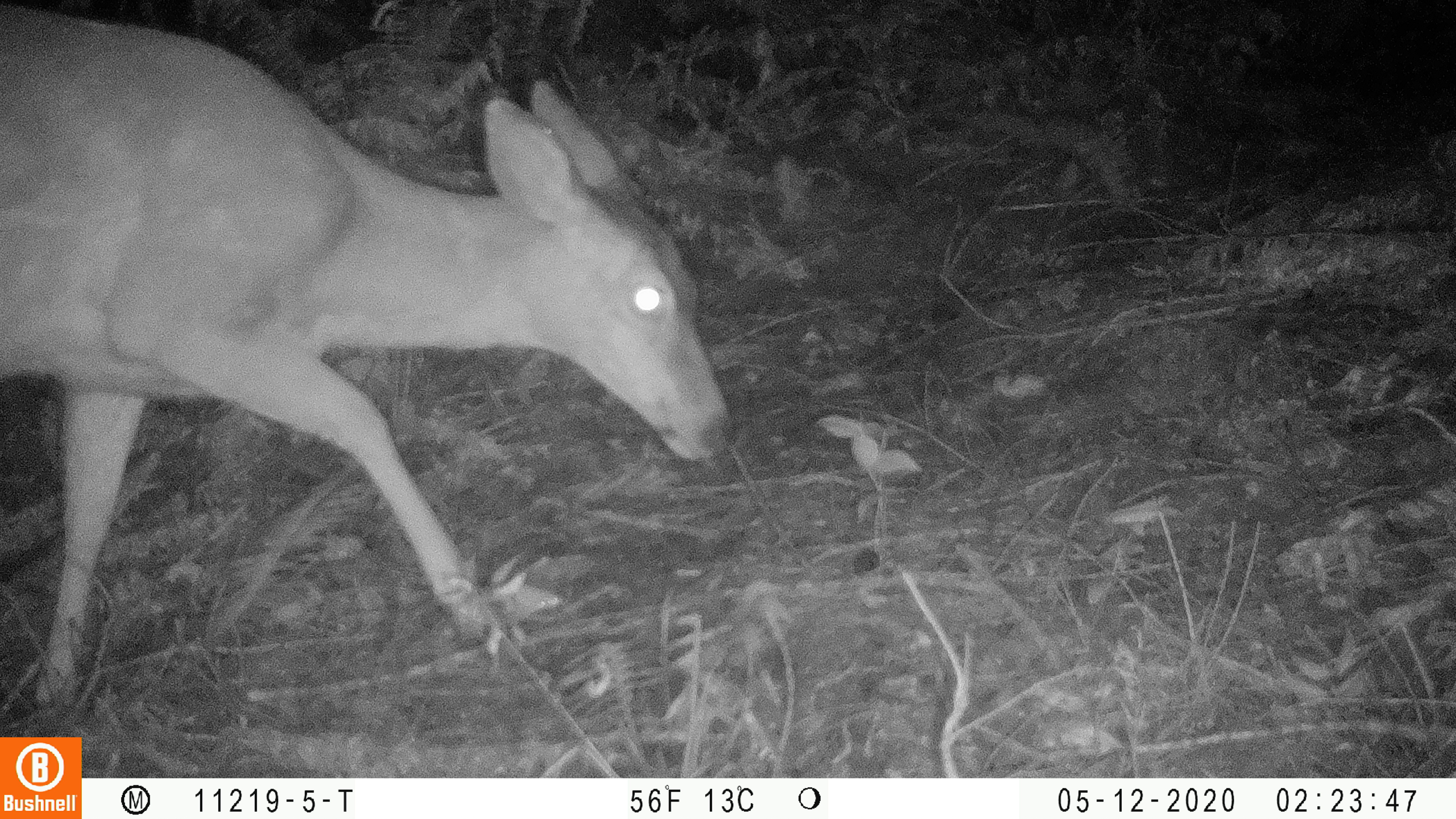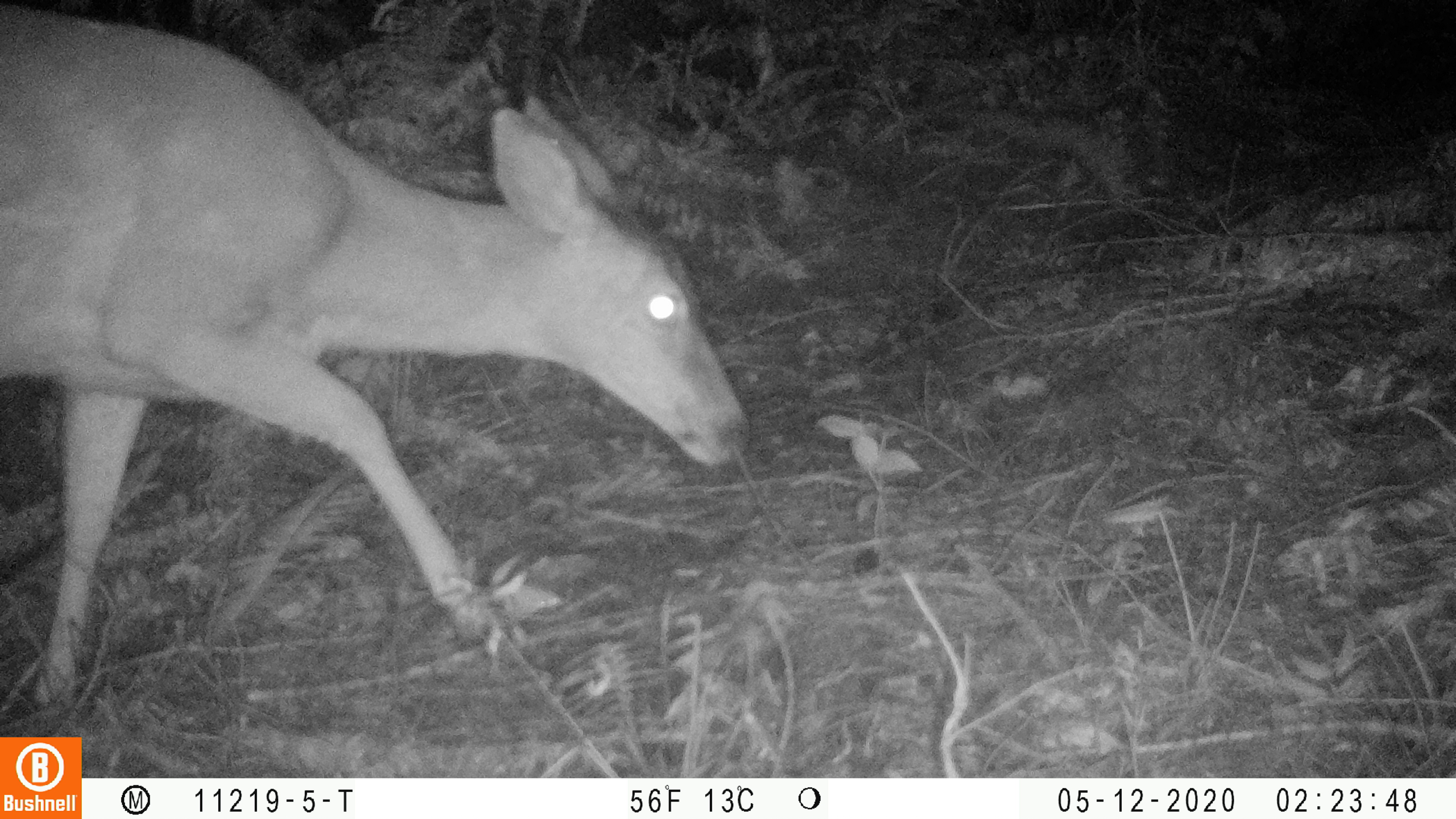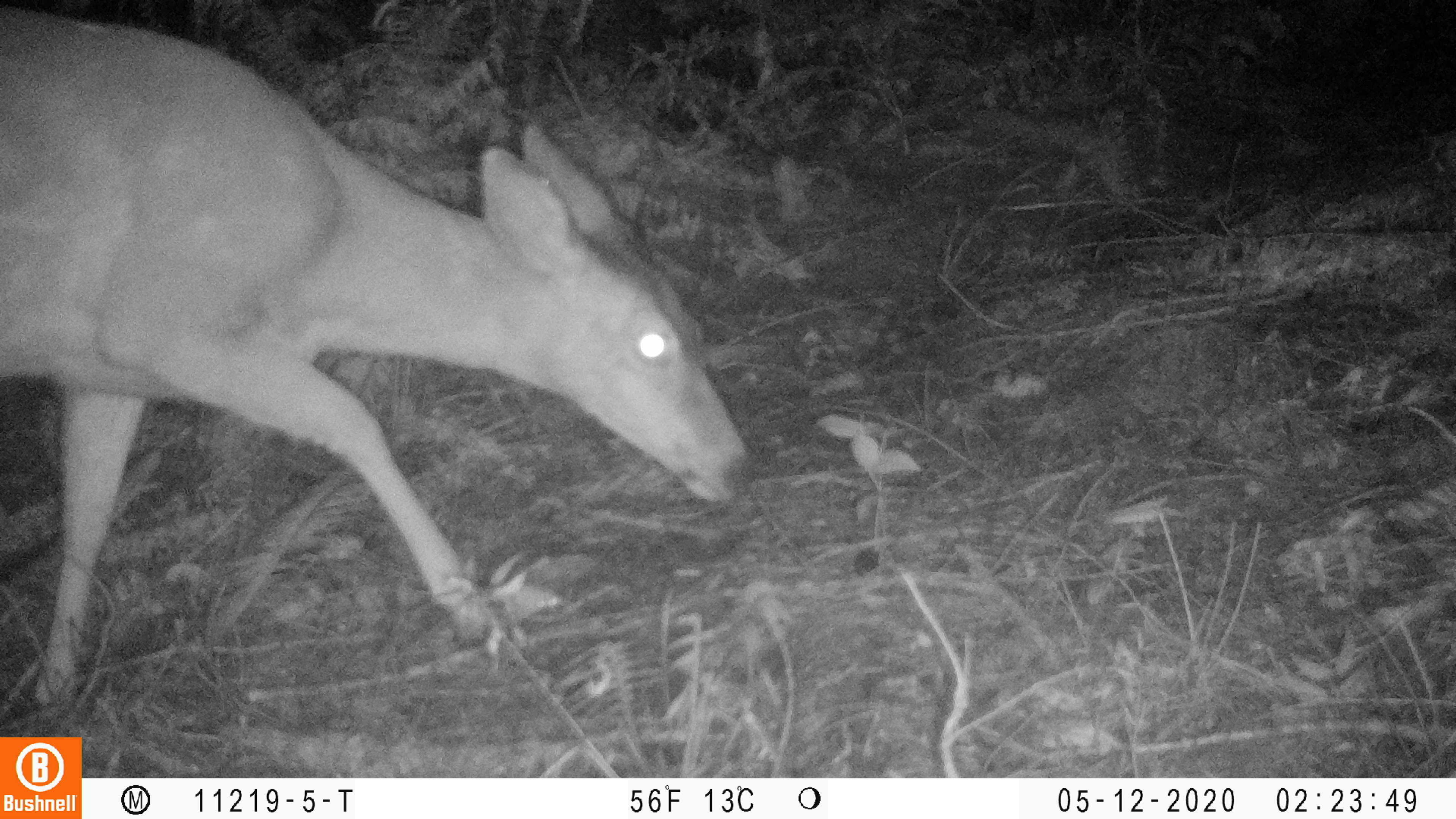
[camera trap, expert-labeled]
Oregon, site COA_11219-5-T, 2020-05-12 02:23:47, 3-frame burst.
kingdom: Animalia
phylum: Chordata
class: Mammalia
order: Artiodactyla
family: Cervidae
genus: Odocoileus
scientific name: Odocoileus hemionus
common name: black-tailed deer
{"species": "black-tailed deer (Odocoileus hemionus)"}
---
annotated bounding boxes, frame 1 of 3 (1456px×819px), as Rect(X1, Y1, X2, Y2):
black-tailed deer: Rect(6, 0, 734, 700)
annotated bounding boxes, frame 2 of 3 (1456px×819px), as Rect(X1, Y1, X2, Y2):
black-tailed deer: Rect(0, 4, 757, 710)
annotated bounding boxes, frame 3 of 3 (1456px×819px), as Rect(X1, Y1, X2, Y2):
black-tailed deer: Rect(2, 1, 761, 691)